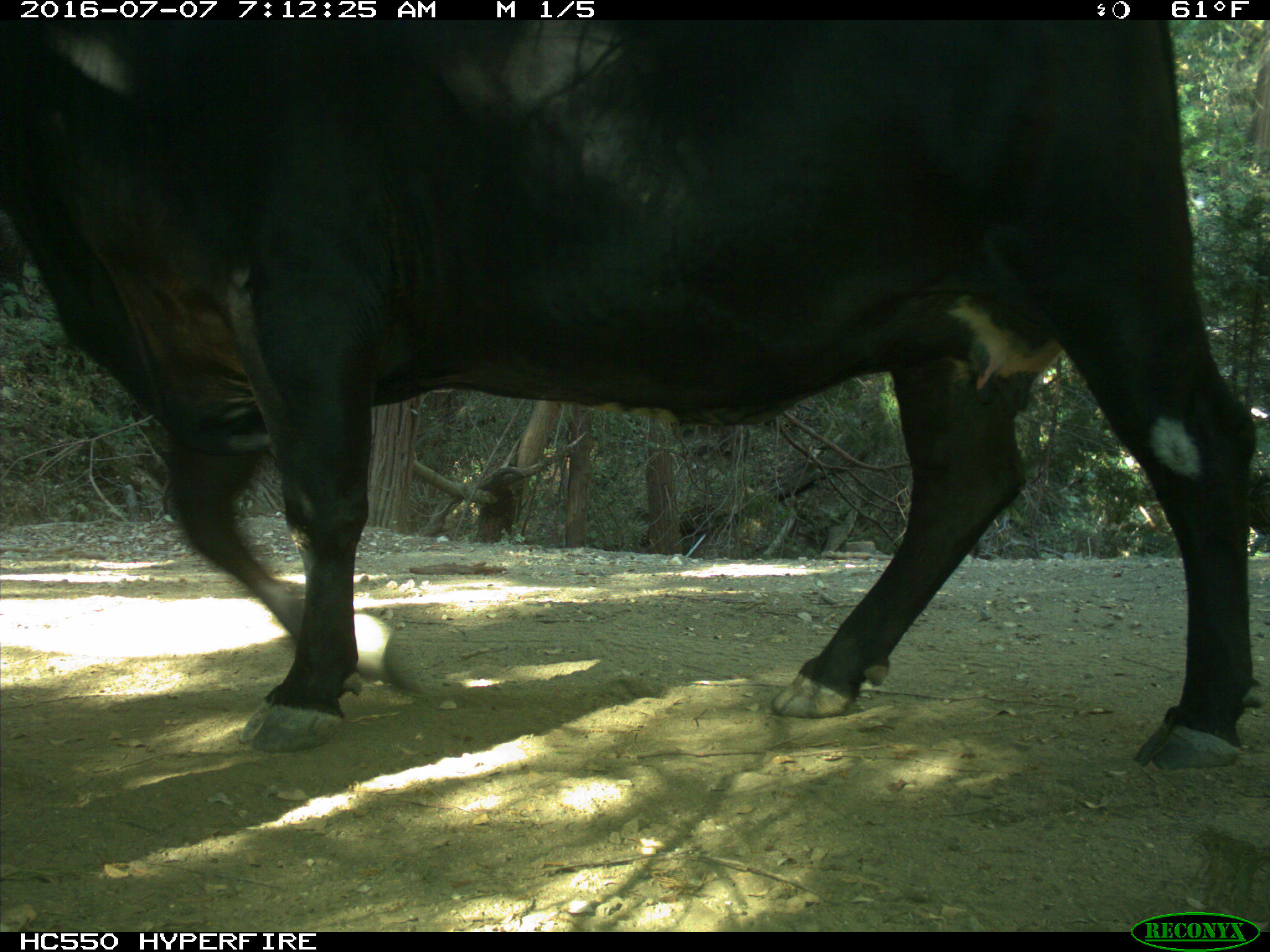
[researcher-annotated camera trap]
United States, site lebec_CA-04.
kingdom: Animalia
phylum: Chordata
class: Mammalia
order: Artiodactyla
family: Bovidae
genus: Bos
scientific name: Bos taurus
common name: domestic cow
Bos taurus (domestic cow).